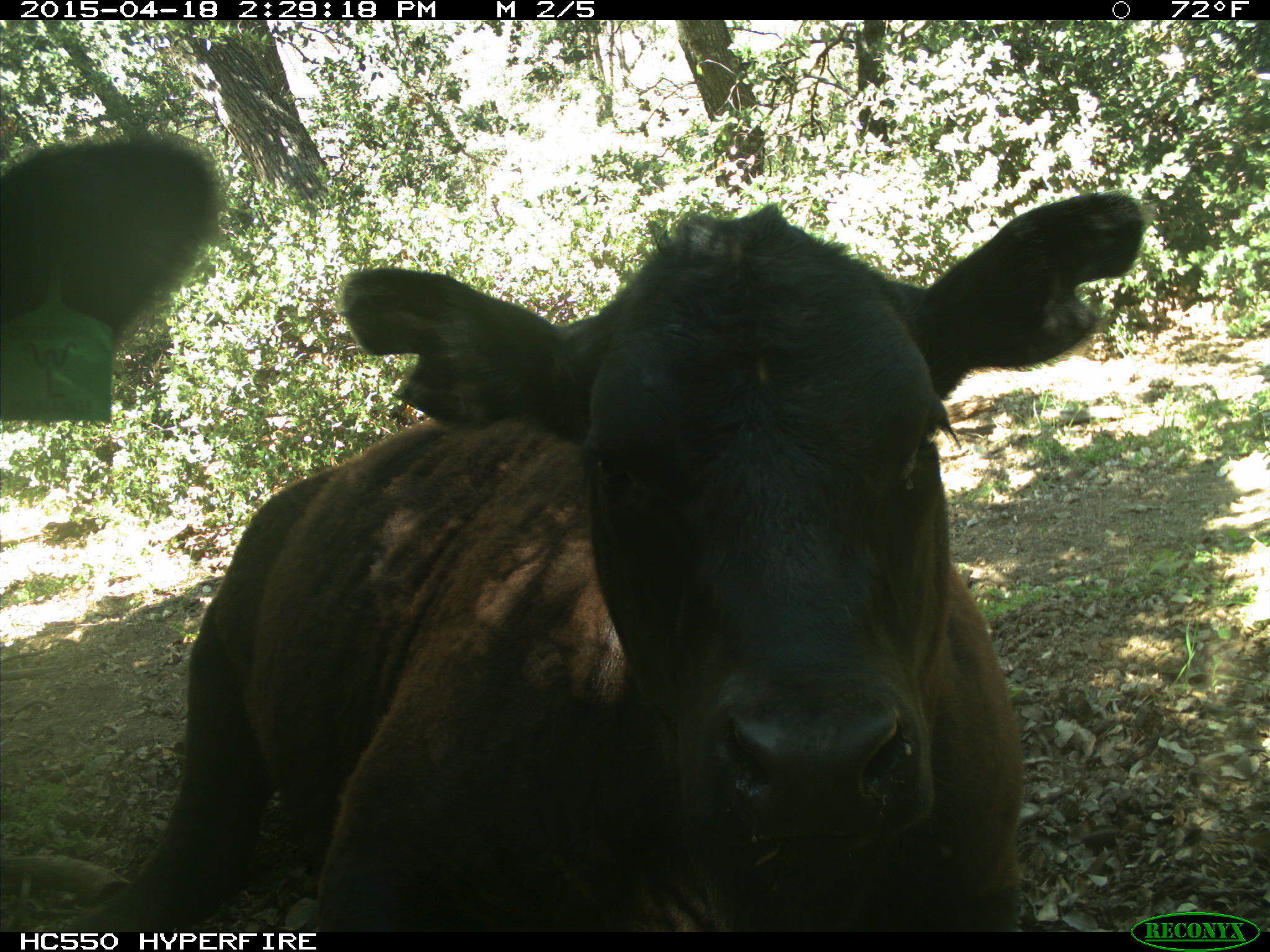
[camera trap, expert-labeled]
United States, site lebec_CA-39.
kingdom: Animalia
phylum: Chordata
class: Mammalia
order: Artiodactyla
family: Bovidae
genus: Bos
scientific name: Bos taurus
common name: domestic cow